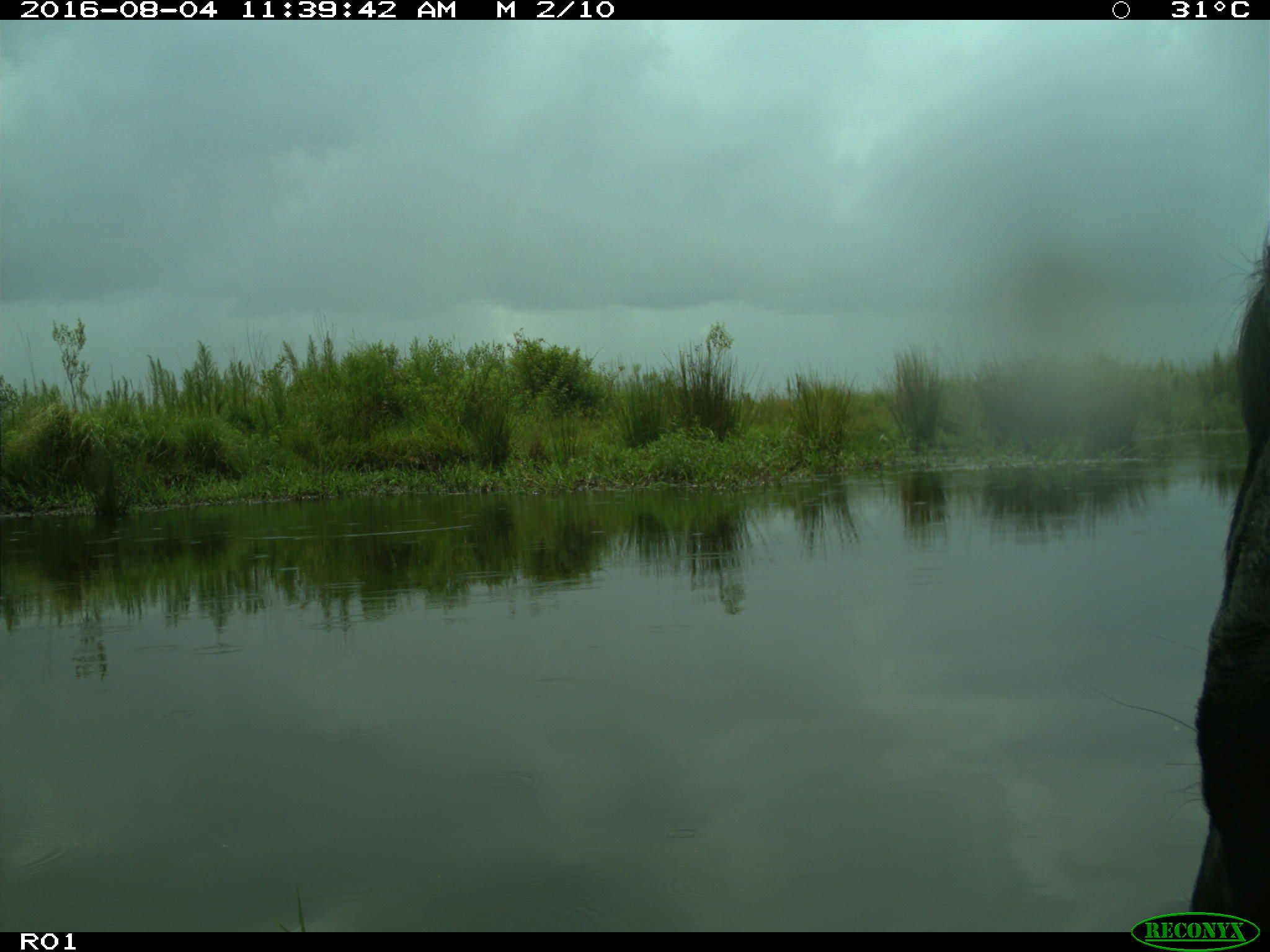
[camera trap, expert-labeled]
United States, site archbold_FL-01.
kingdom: Animalia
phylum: Chordata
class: Mammalia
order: Artiodactyla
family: Bovidae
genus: Bos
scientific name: Bos taurus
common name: domestic cow